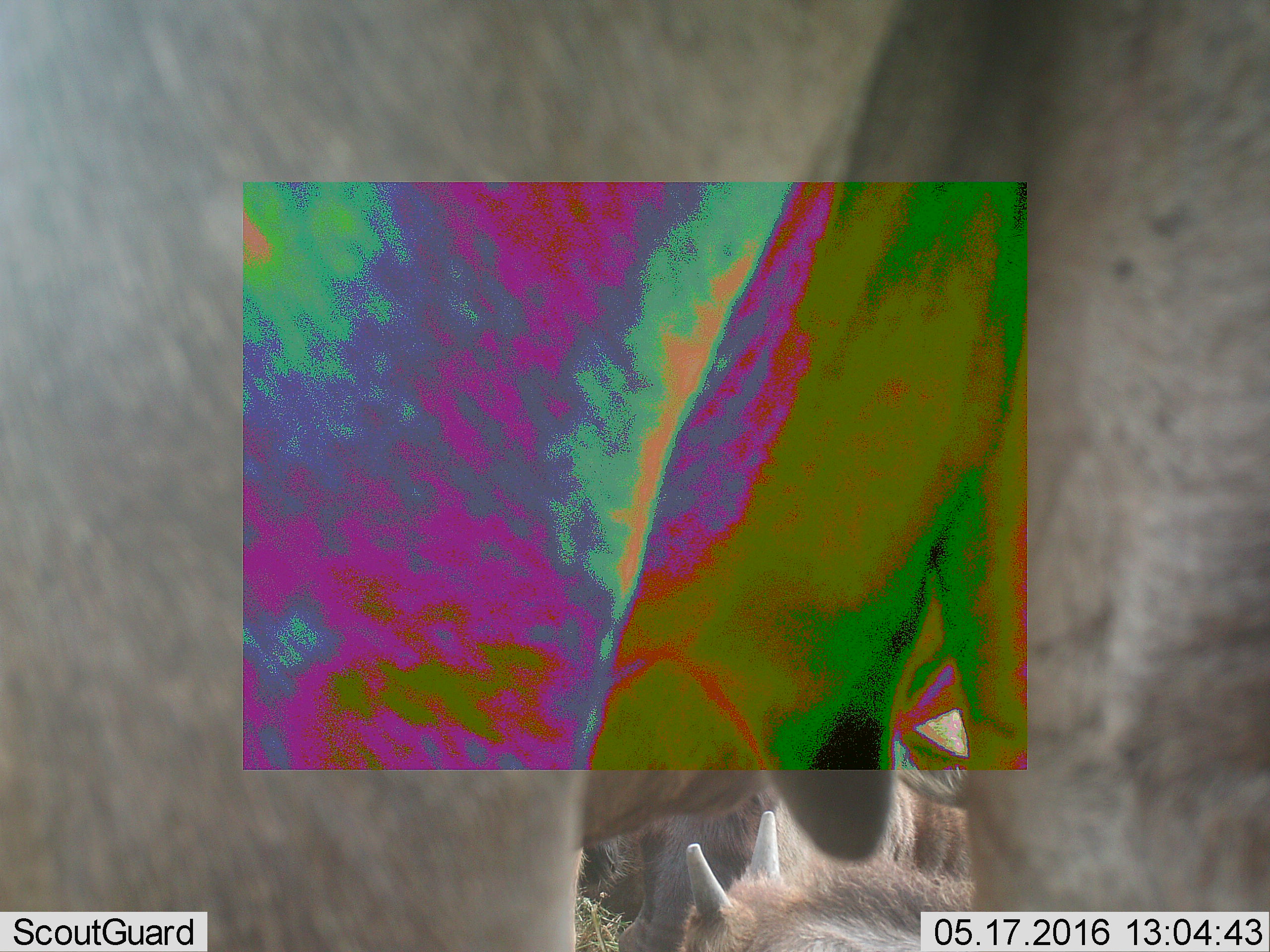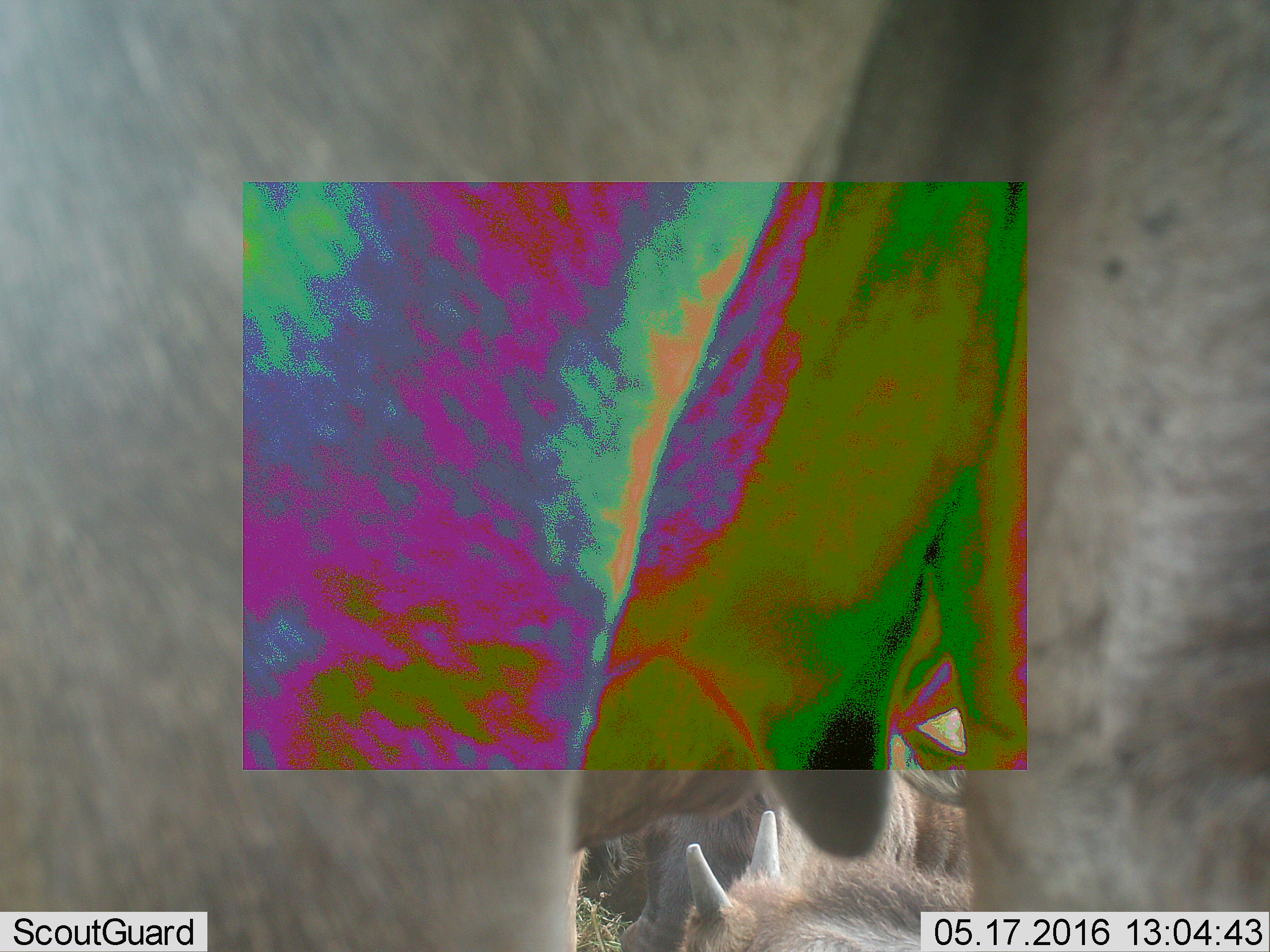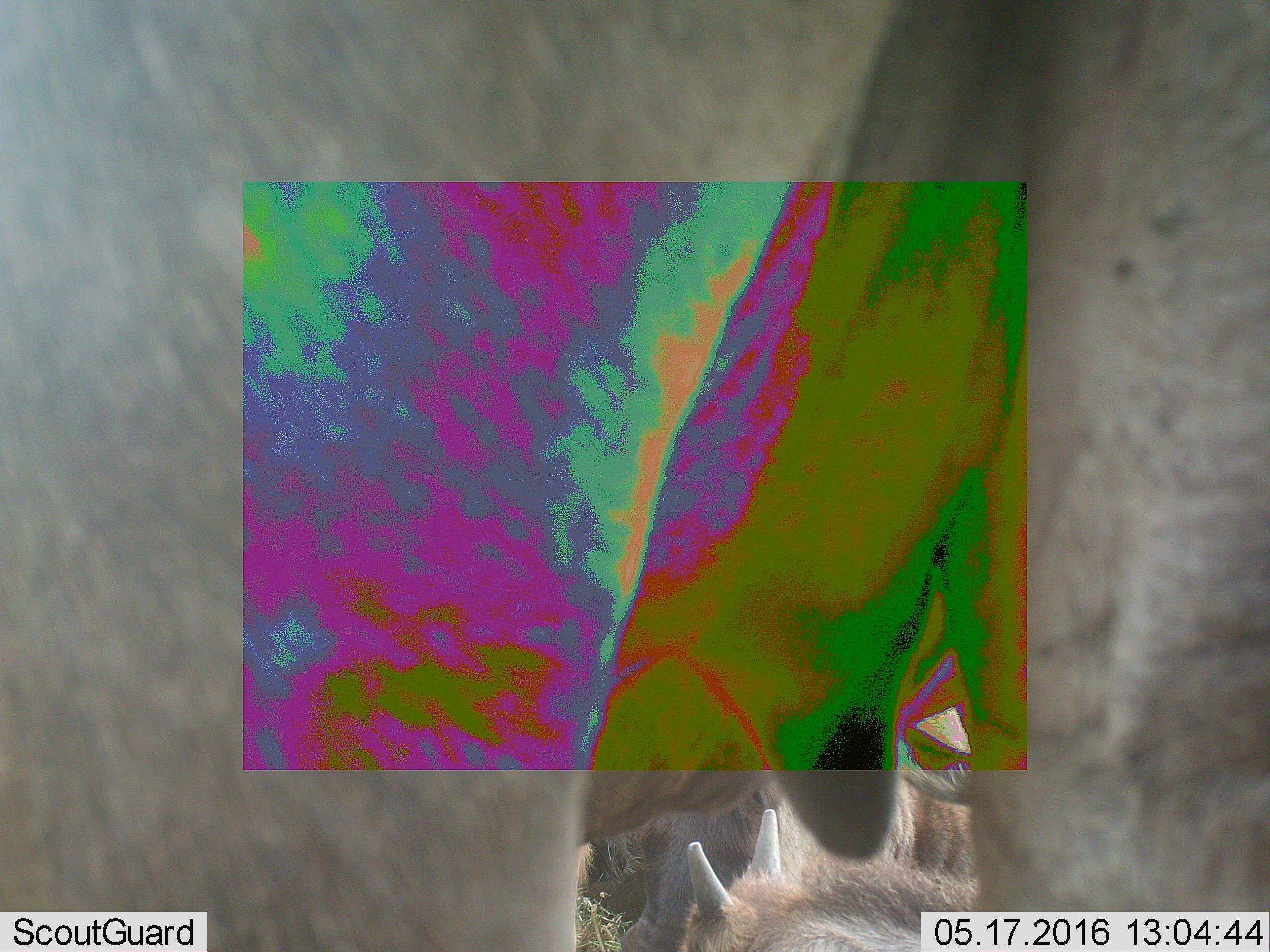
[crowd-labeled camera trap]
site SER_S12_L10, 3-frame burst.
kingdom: Animalia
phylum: Chordata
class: Mammalia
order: Artiodactyla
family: Bovidae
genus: Connochaetes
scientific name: Connochaetes taurinus taurinus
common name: blue wildebeest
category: wildebeestblue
Wildebeestblue (blue wildebeest) (Connochaetes taurinus taurinus), count 3. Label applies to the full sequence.